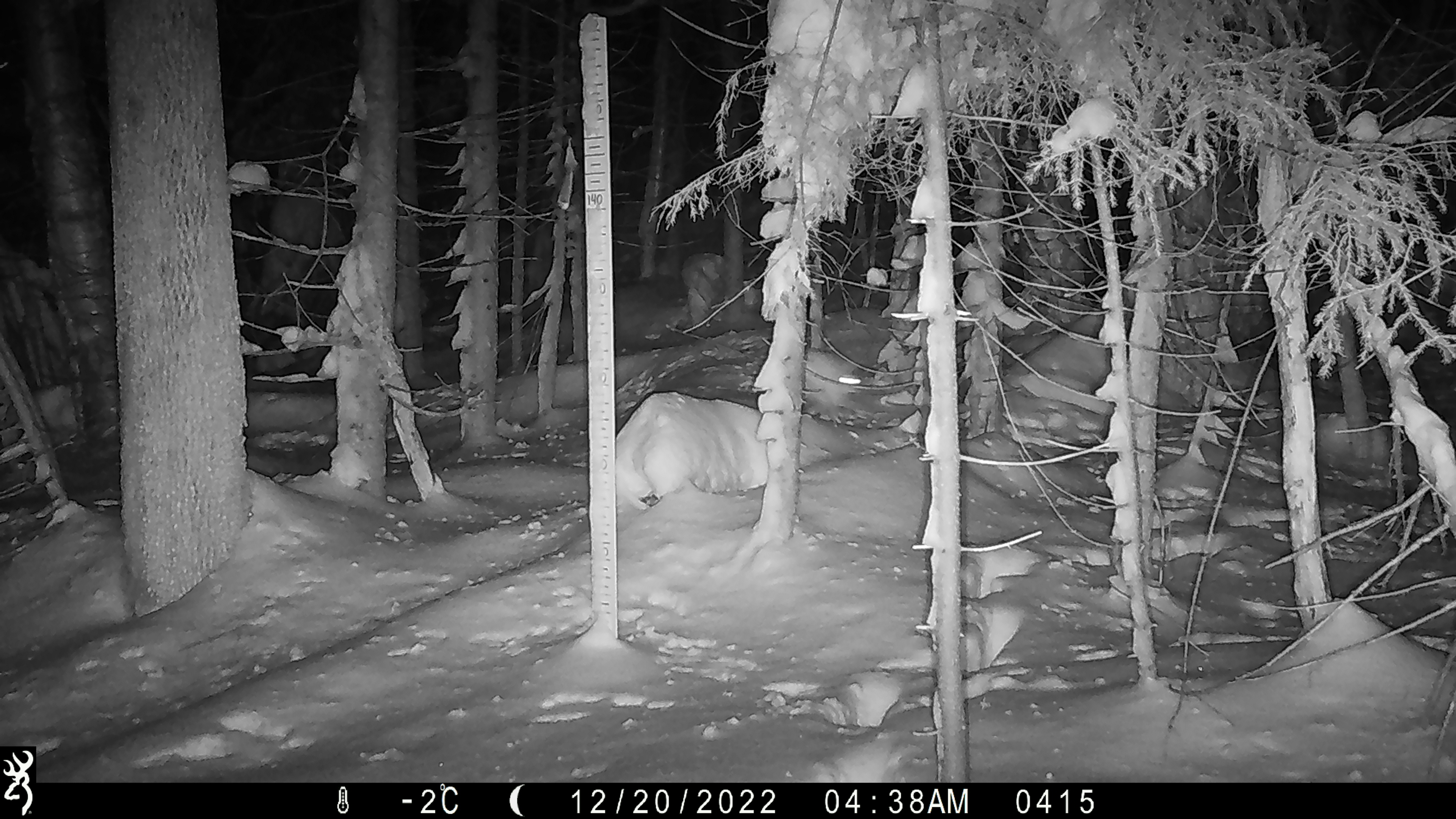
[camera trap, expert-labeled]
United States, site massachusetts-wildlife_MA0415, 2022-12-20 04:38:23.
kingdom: Animalia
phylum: Chordata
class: Mammalia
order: Lagomorpha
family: Leporidae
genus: Lepus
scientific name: Lepus americanus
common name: snowshoe hare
Snowshoe hare (Lepus americanus).